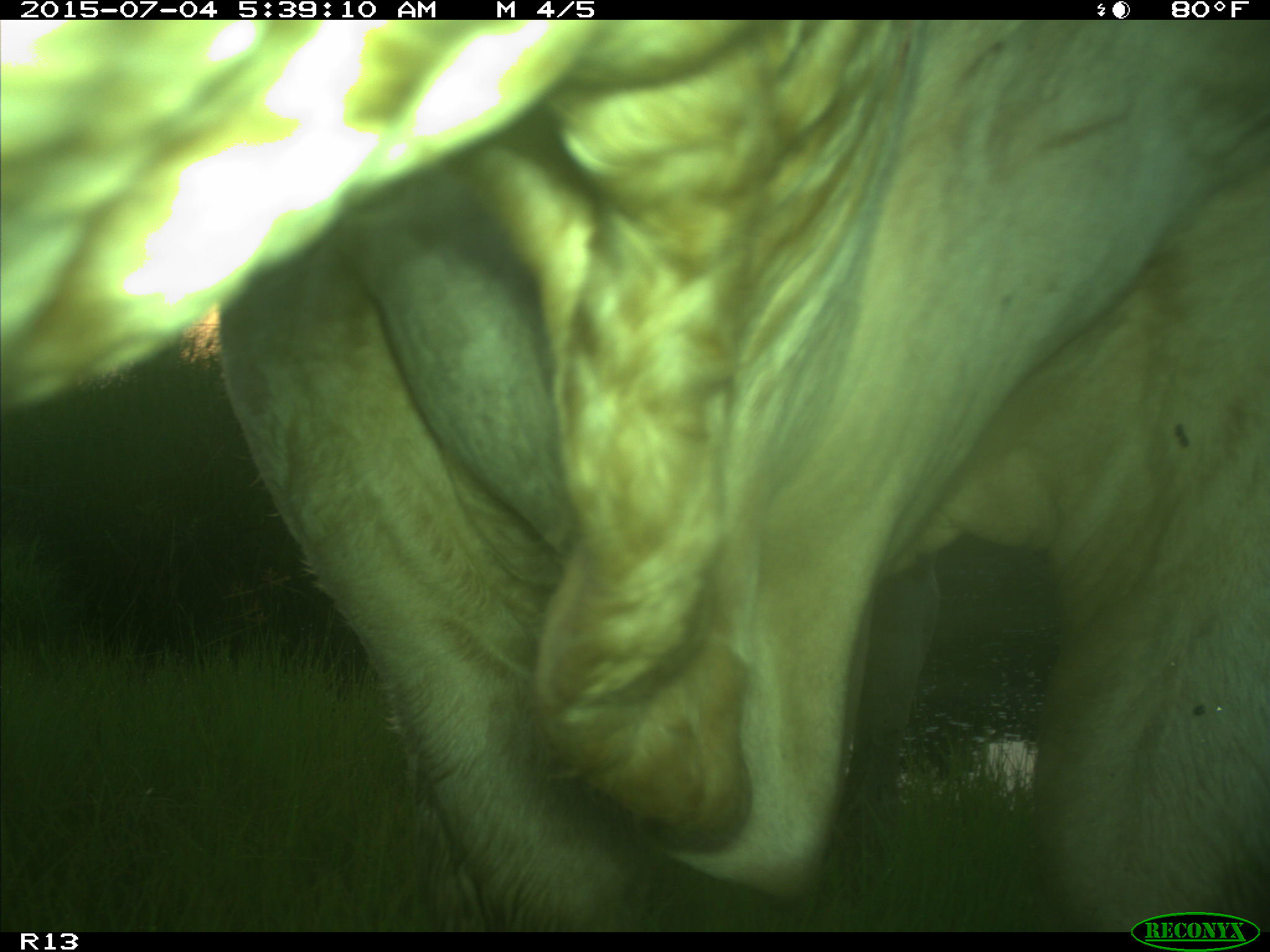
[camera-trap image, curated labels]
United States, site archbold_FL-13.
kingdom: Animalia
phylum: Chordata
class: Mammalia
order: Artiodactyla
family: Bovidae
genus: Bos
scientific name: Bos taurus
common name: domestic cow